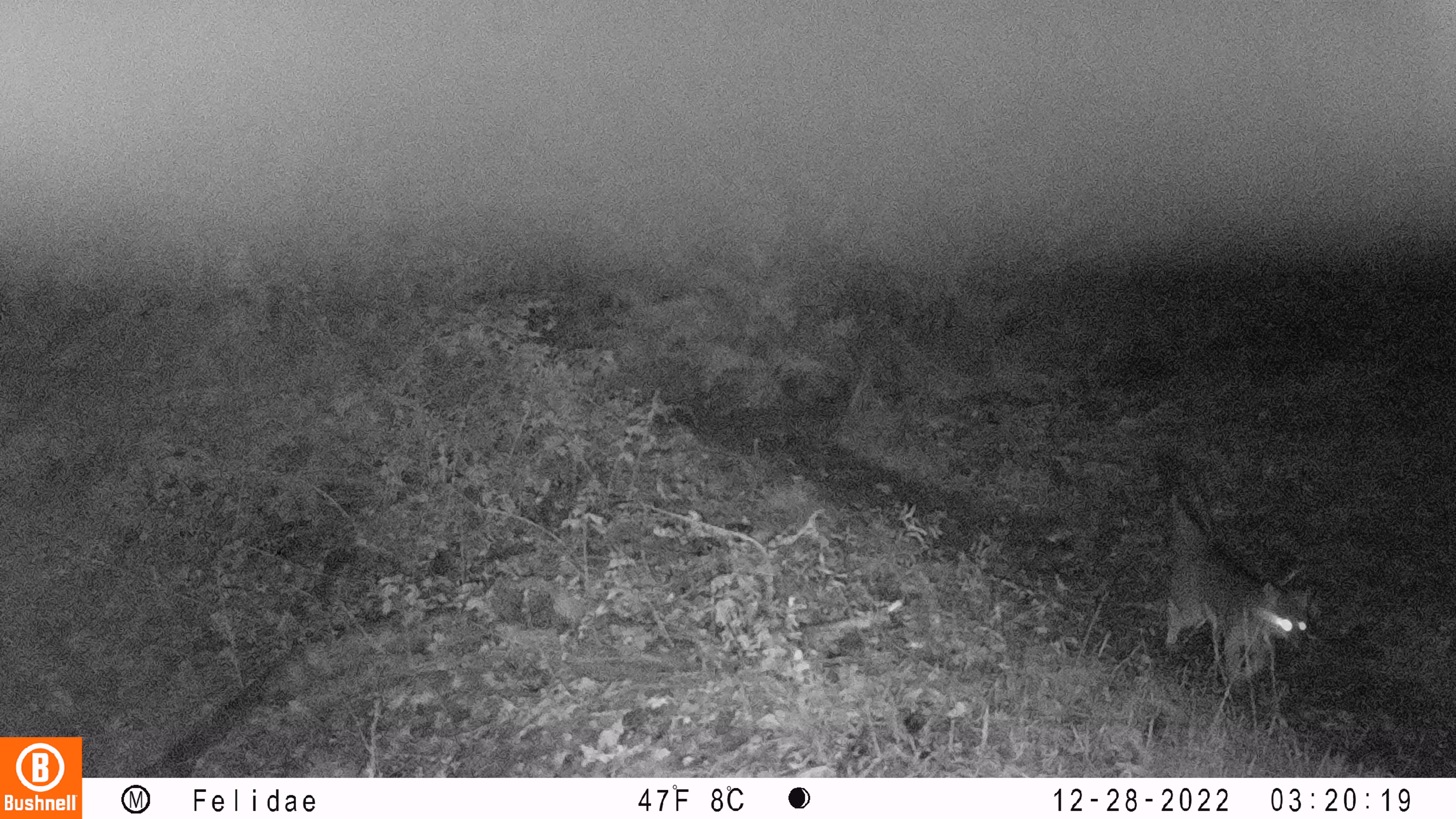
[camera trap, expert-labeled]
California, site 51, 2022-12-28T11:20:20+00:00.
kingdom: Animalia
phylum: Chordata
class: Mammalia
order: Carnivora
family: Canidae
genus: Urocyon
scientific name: Urocyon cinereoargenteus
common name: gray fox